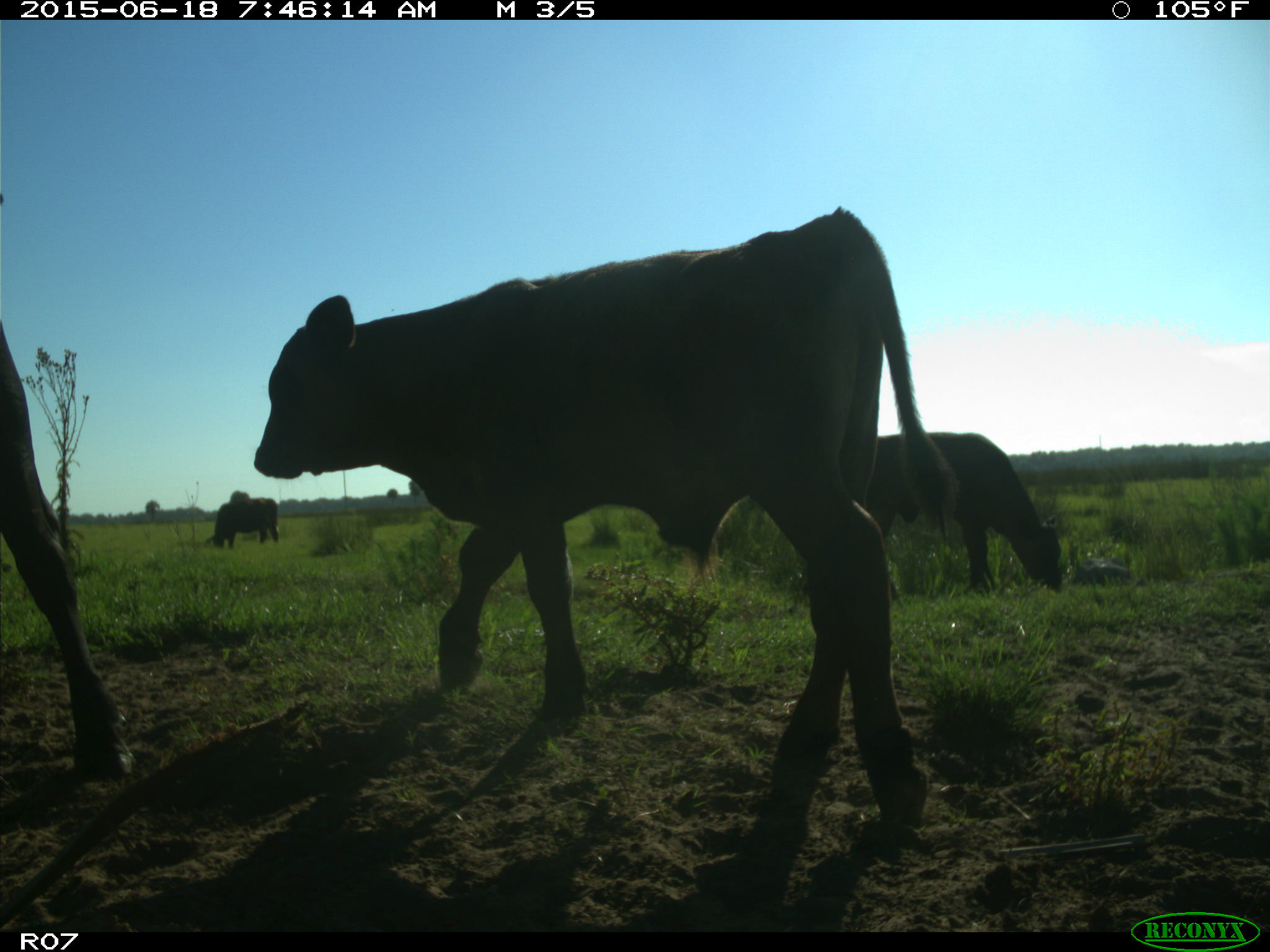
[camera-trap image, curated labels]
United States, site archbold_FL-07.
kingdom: Animalia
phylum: Chordata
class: Mammalia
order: Artiodactyla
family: Bovidae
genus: Bos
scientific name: Bos taurus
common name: domestic cow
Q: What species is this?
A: Bos taurus (domestic cow).